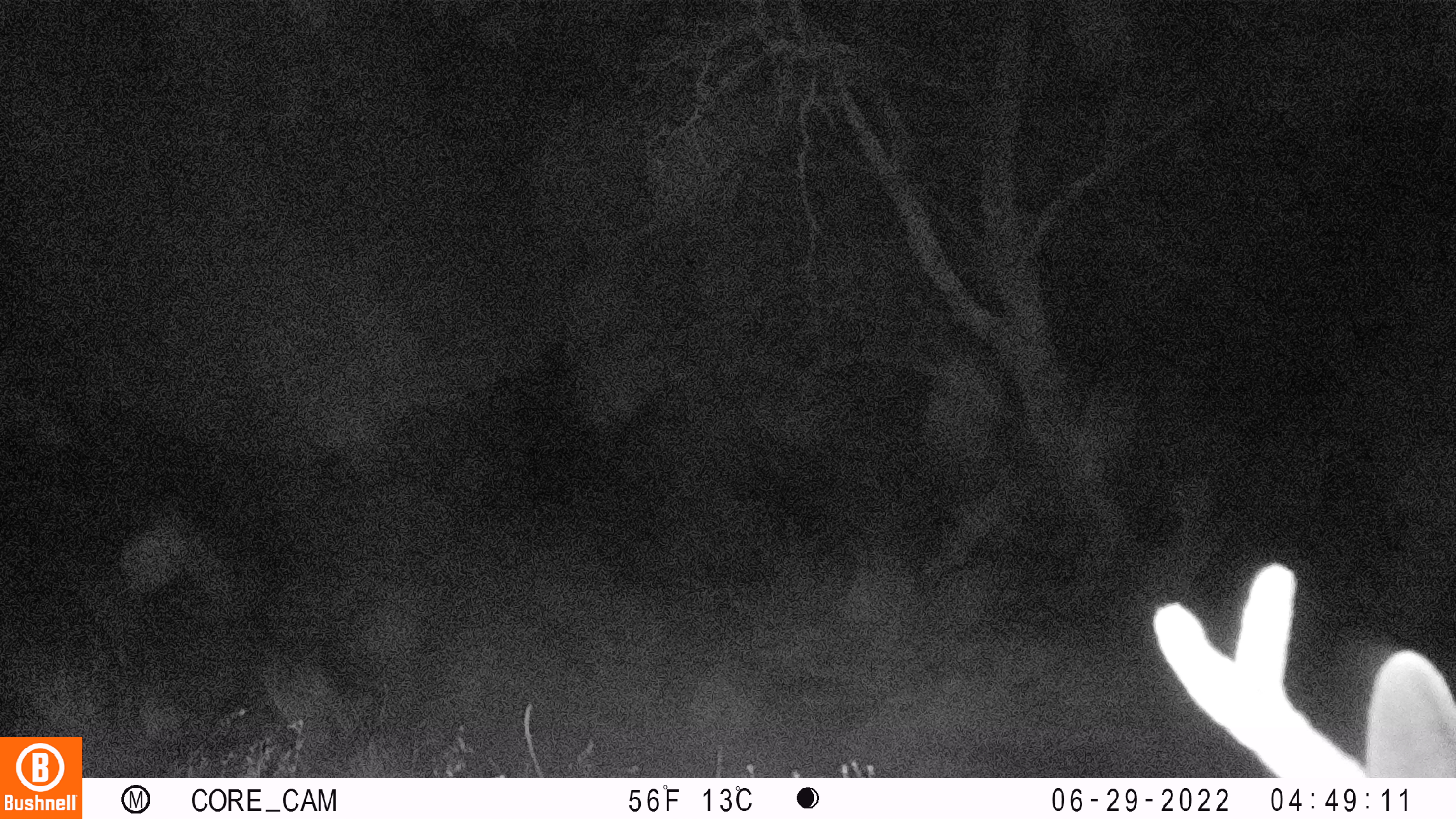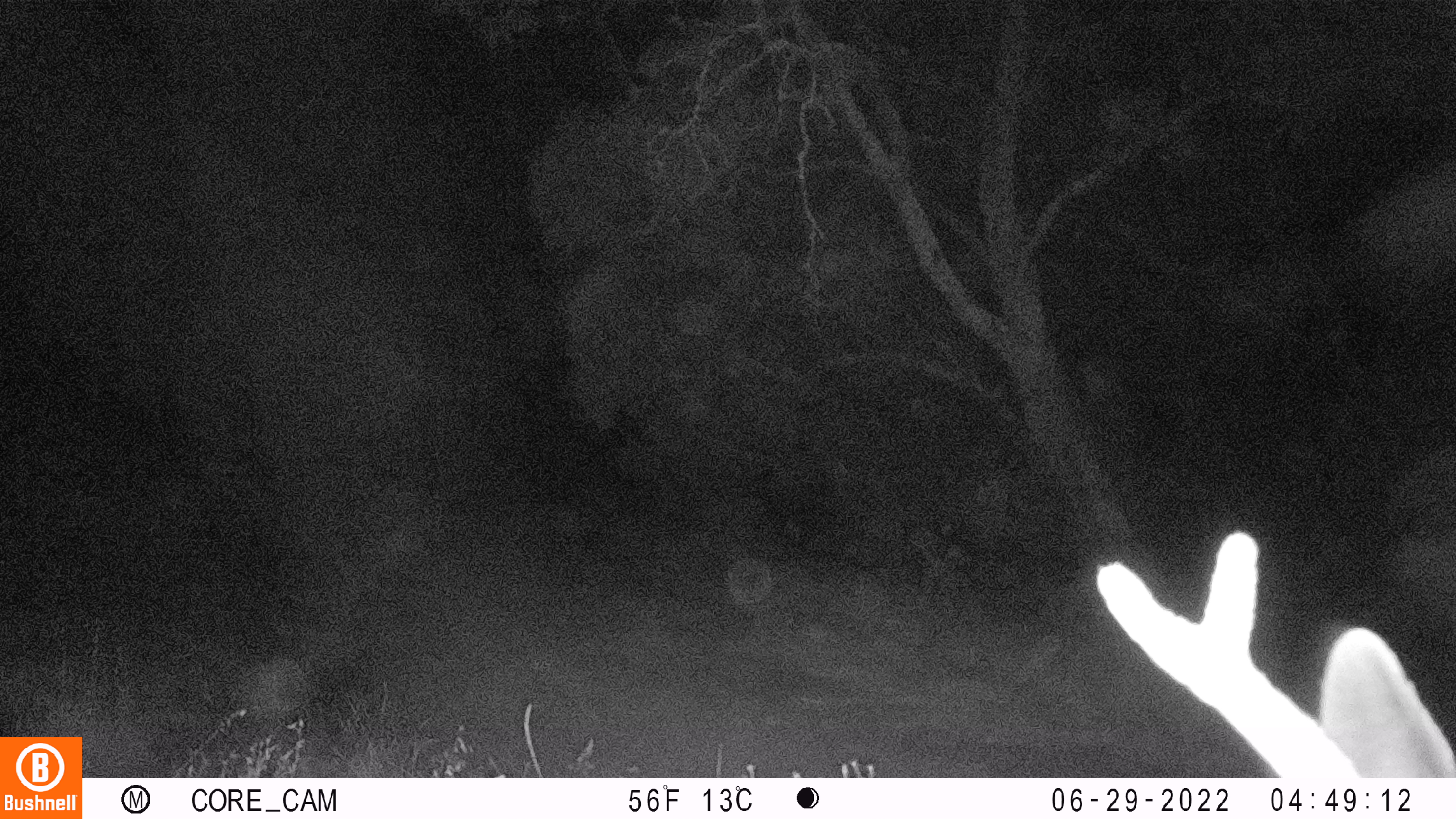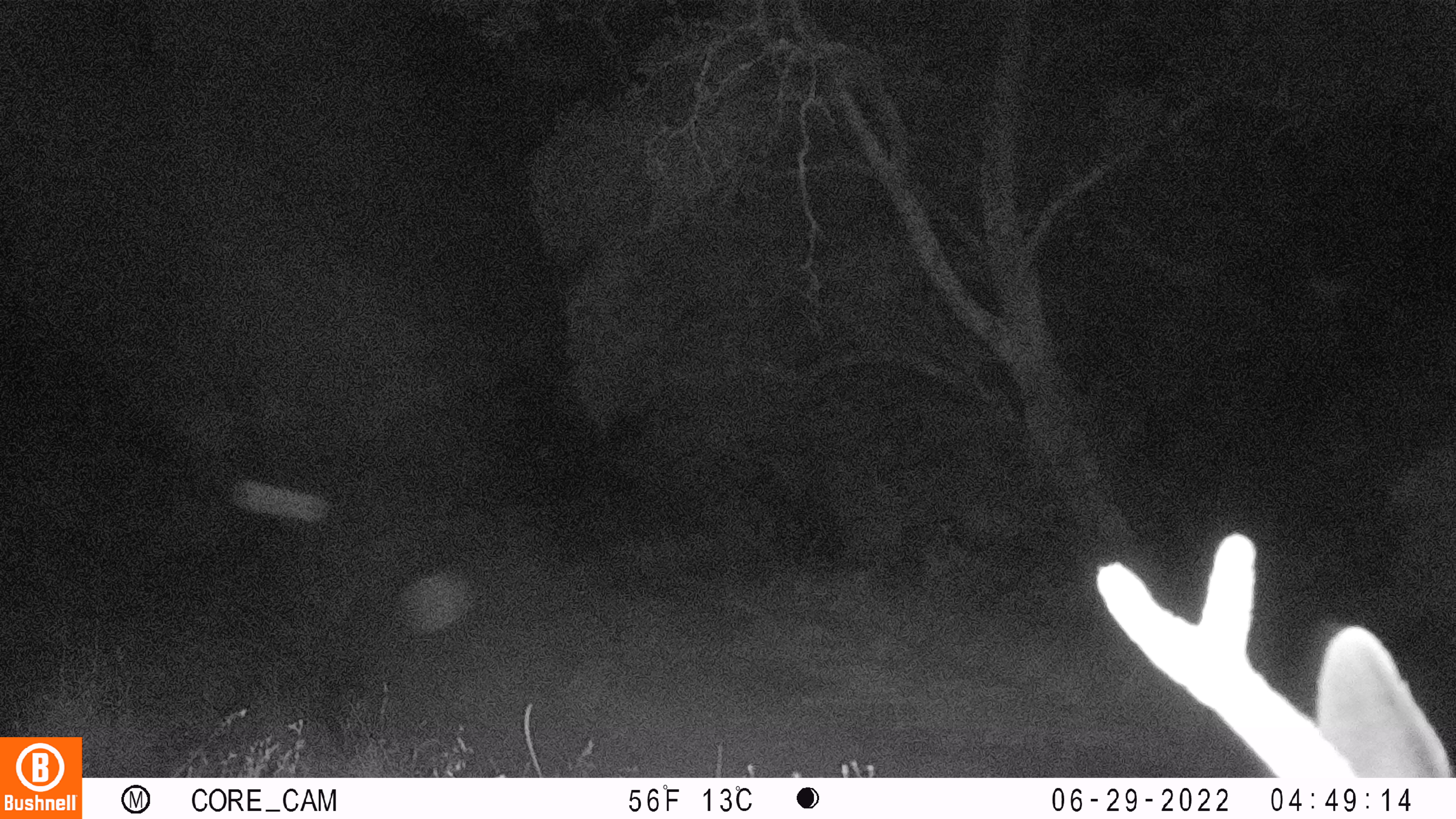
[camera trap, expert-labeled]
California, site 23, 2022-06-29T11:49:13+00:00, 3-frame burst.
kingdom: Animalia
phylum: Chordata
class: Mammalia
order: Artiodactyla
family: Cervidae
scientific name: Cervidae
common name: elk or deer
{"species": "elk or deer (Cervidae)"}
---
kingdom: Animalia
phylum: Chordata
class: Mammalia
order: Artiodactyla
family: Cervidae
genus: Odocoileus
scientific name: Odocoileus hemionus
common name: mule deer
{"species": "mule deer (Odocoileus hemionus)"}